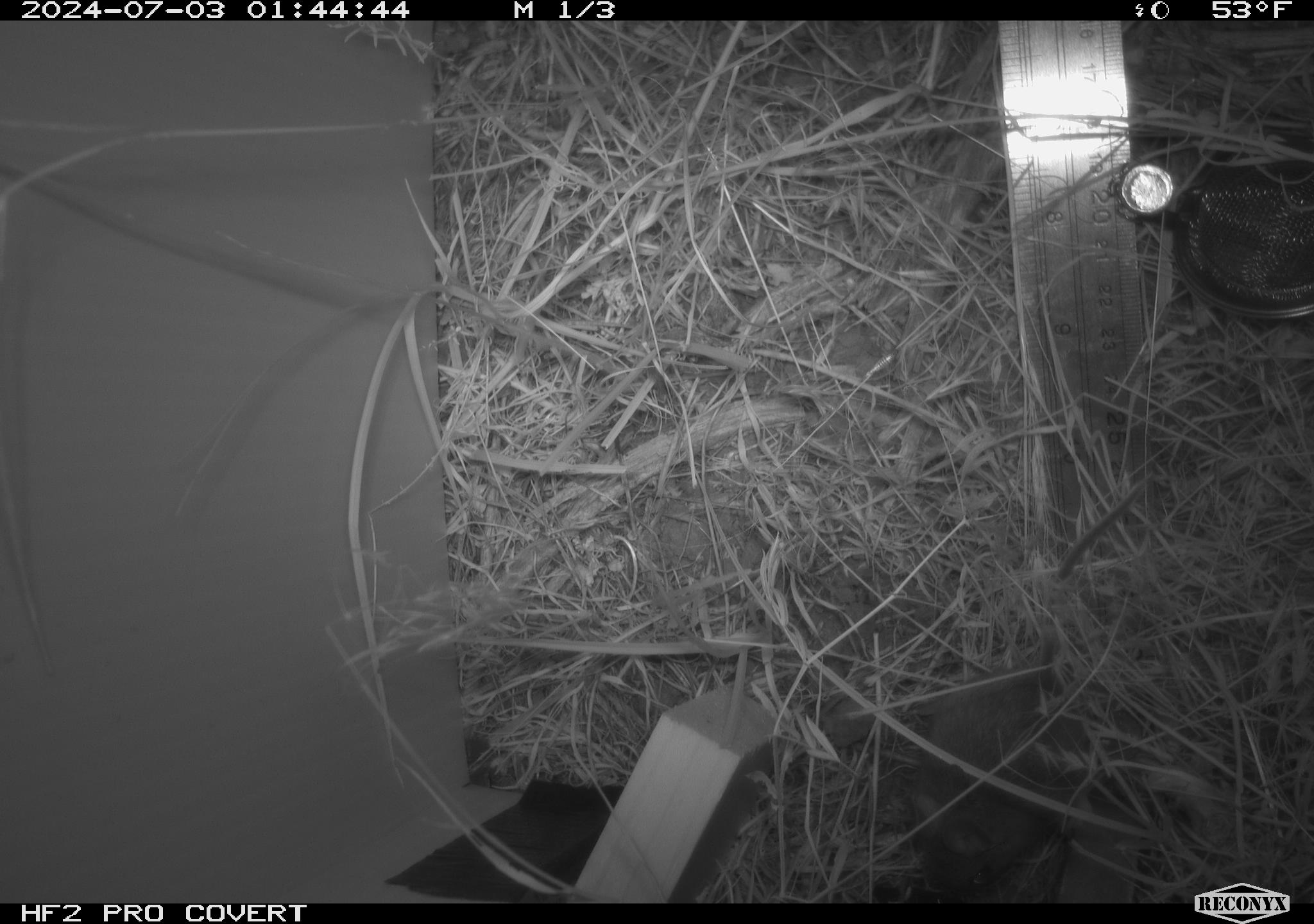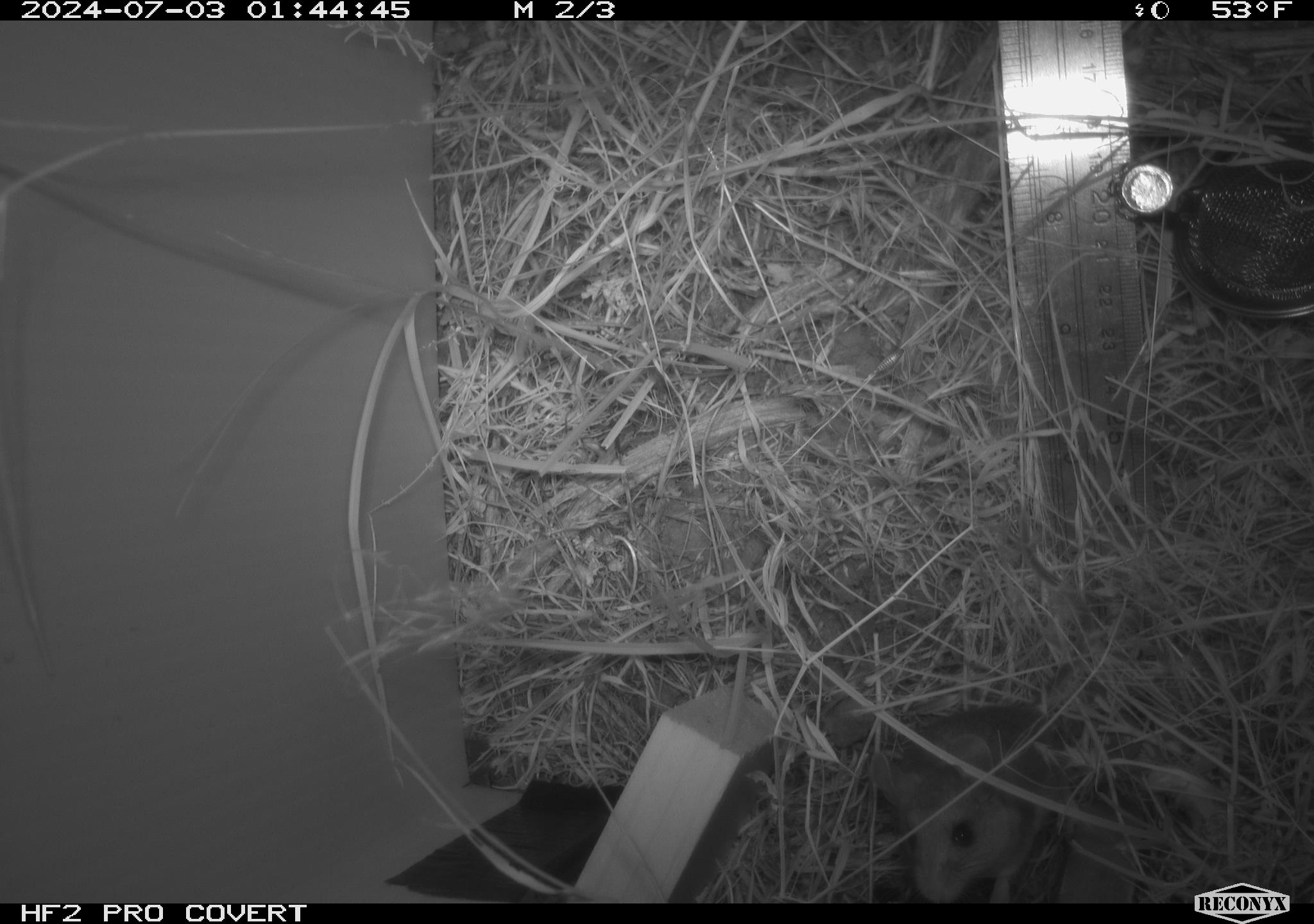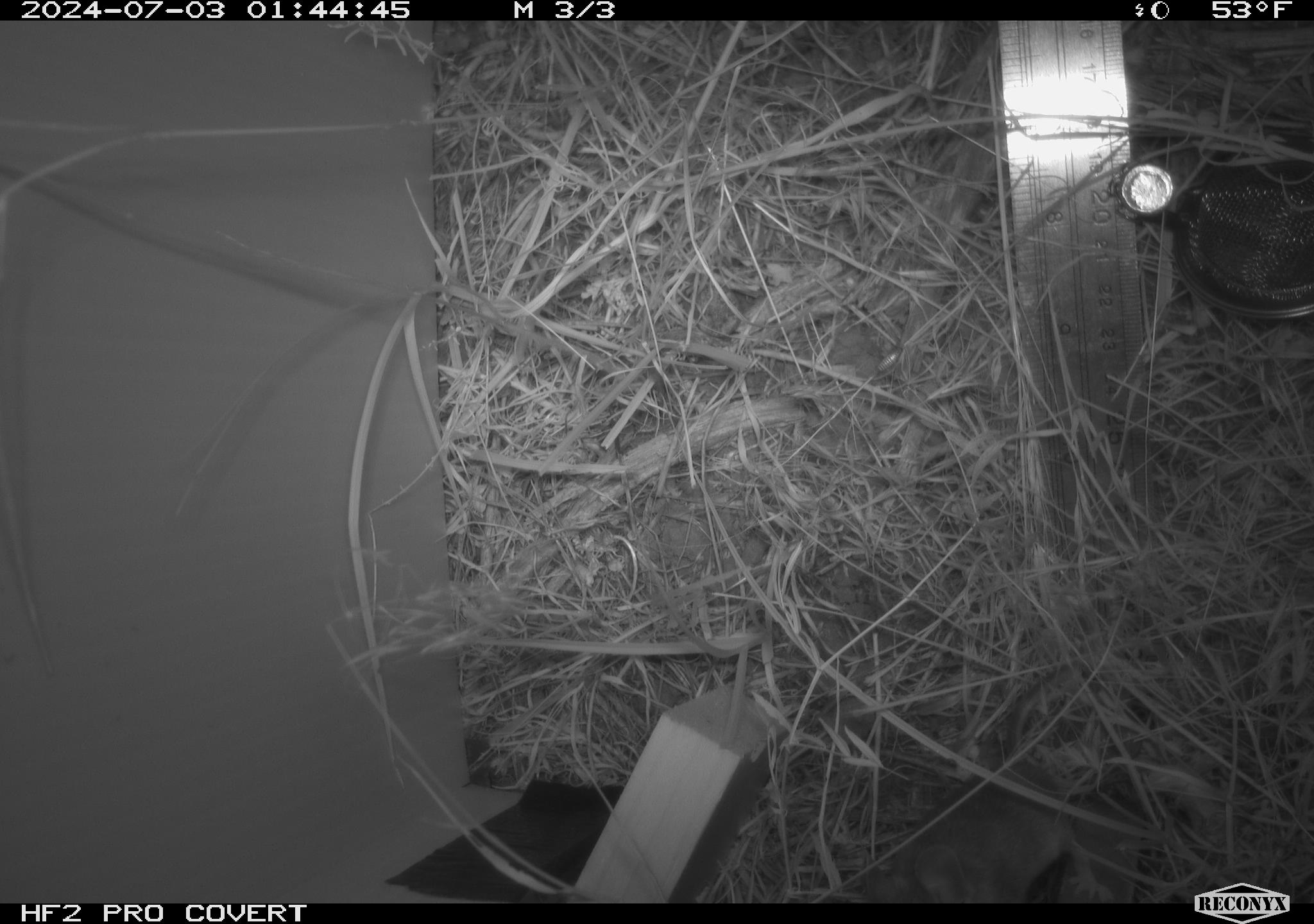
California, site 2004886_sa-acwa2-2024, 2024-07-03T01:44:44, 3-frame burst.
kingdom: Animalia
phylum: Chordata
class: Mammalia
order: Rodentia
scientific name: Rodentia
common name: mouse species